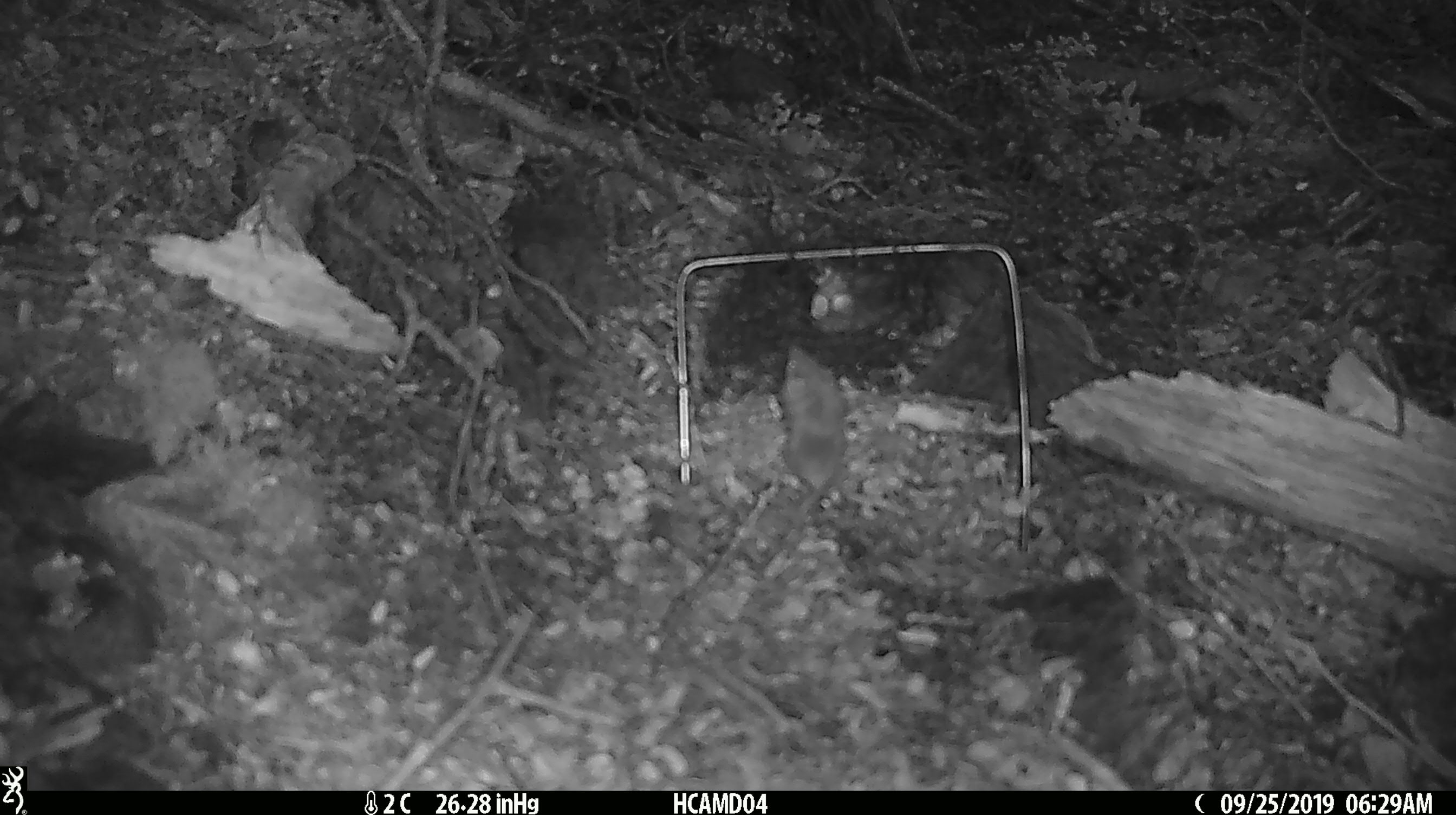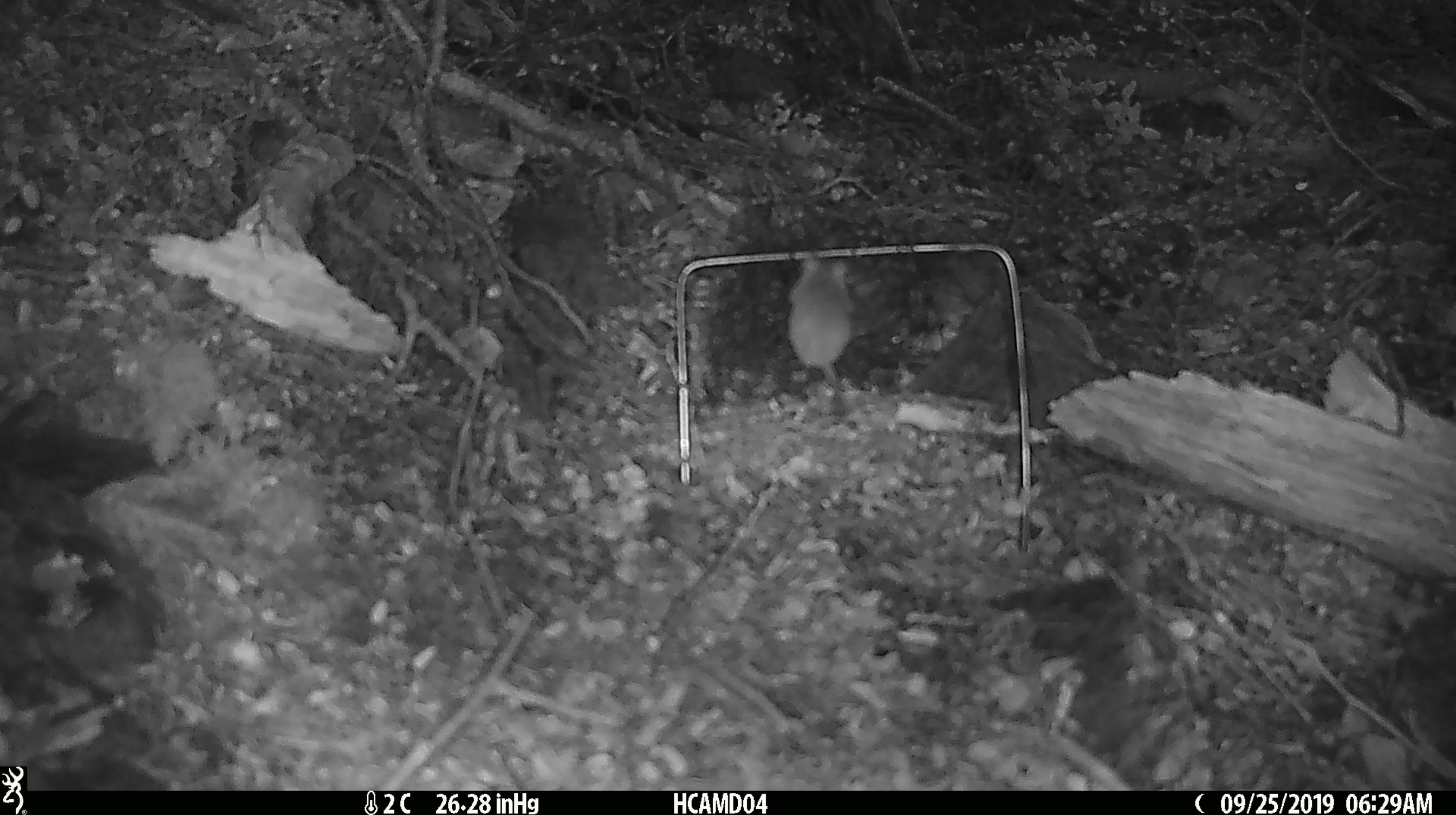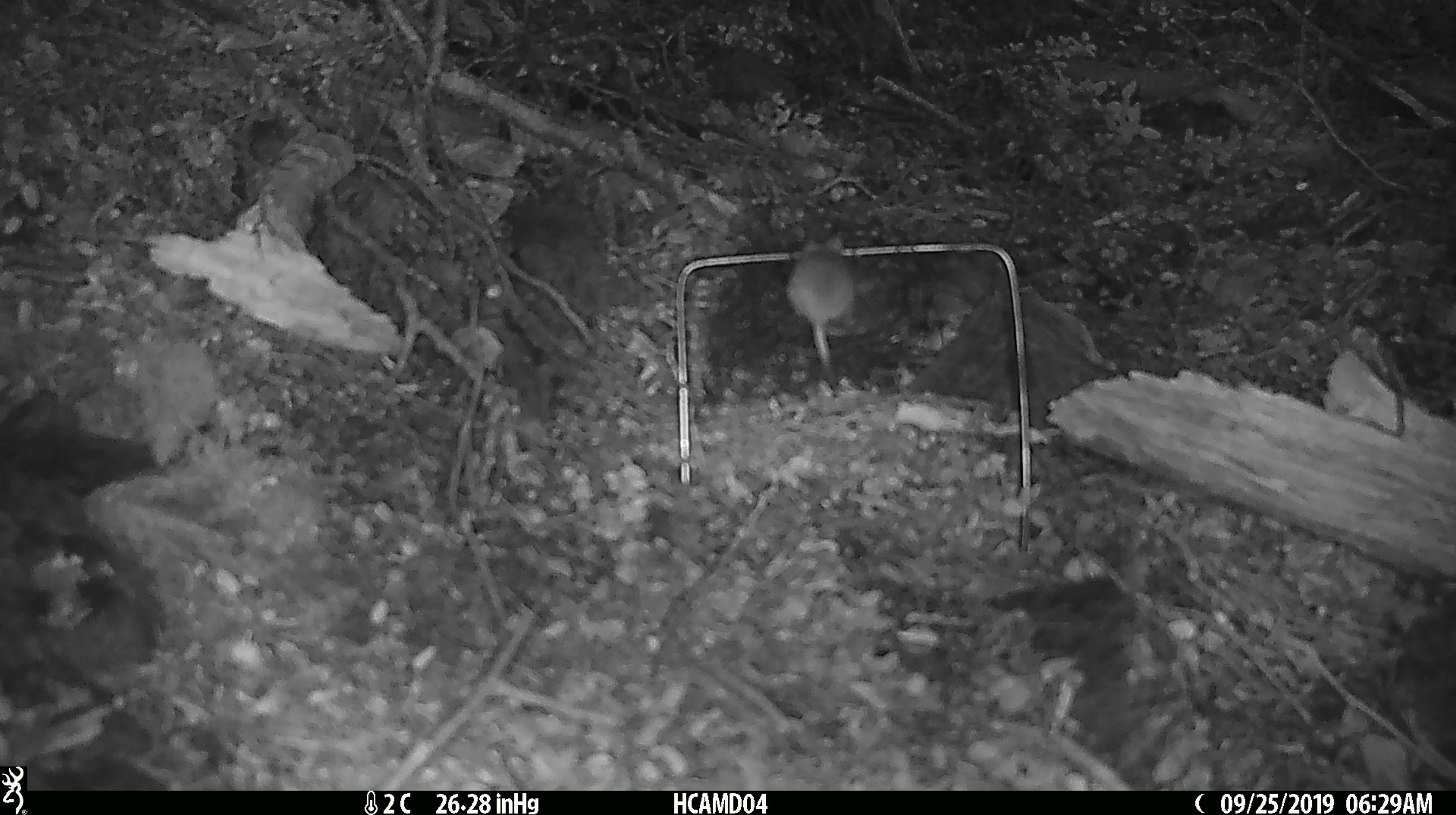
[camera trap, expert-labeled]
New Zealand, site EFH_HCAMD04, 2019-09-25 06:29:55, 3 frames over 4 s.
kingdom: Animalia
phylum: Chordata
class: Mammalia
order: Rodentia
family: Muridae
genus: Mus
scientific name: Mus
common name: mouse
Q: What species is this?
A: Mouse (Mus).